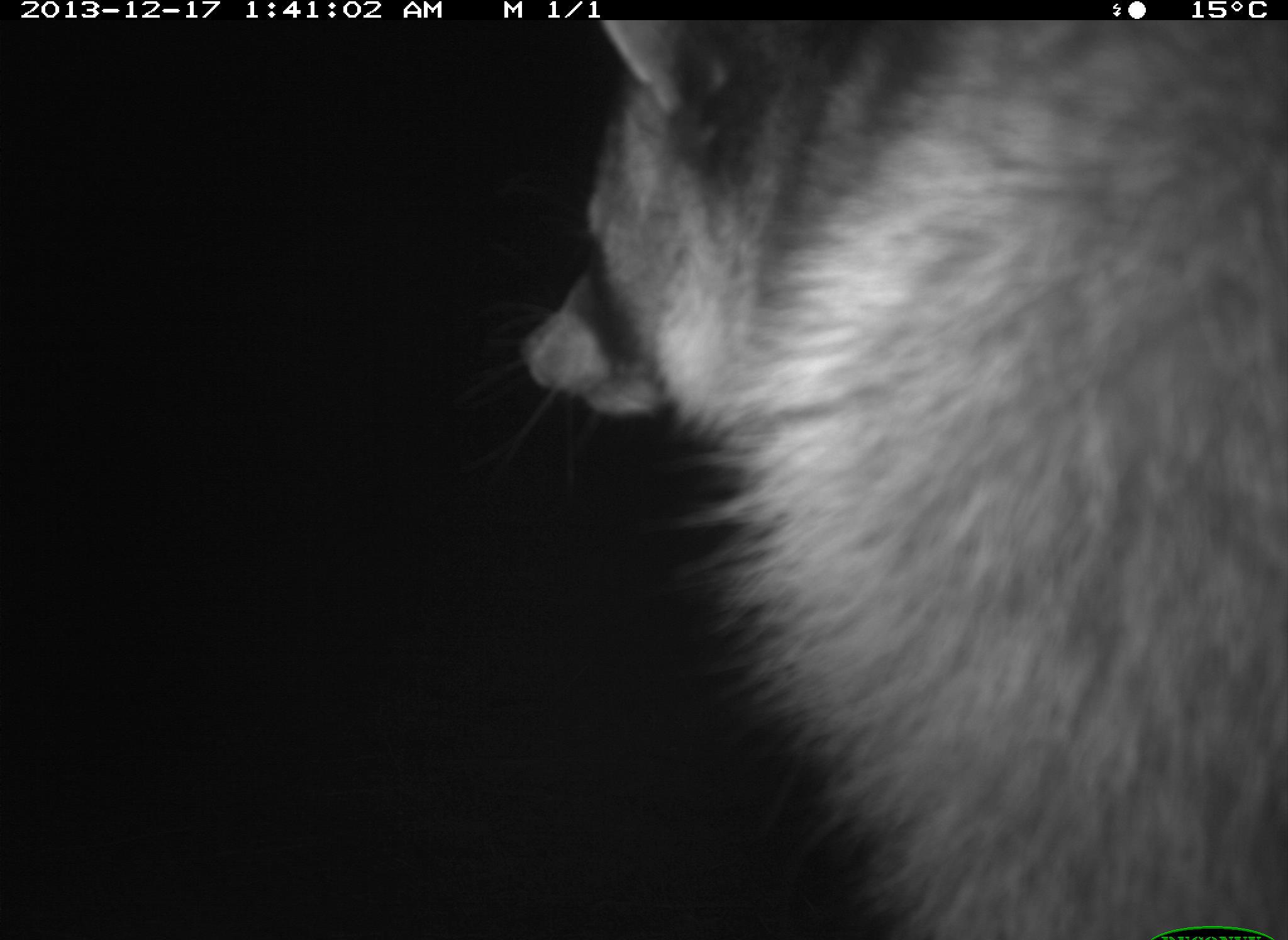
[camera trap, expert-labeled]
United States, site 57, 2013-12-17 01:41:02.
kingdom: Animalia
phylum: Chordata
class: Mammalia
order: Carnivora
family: Procyonidae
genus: Procyon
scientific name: Procyon lotor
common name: raccoon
Raccoon (Procyon lotor).